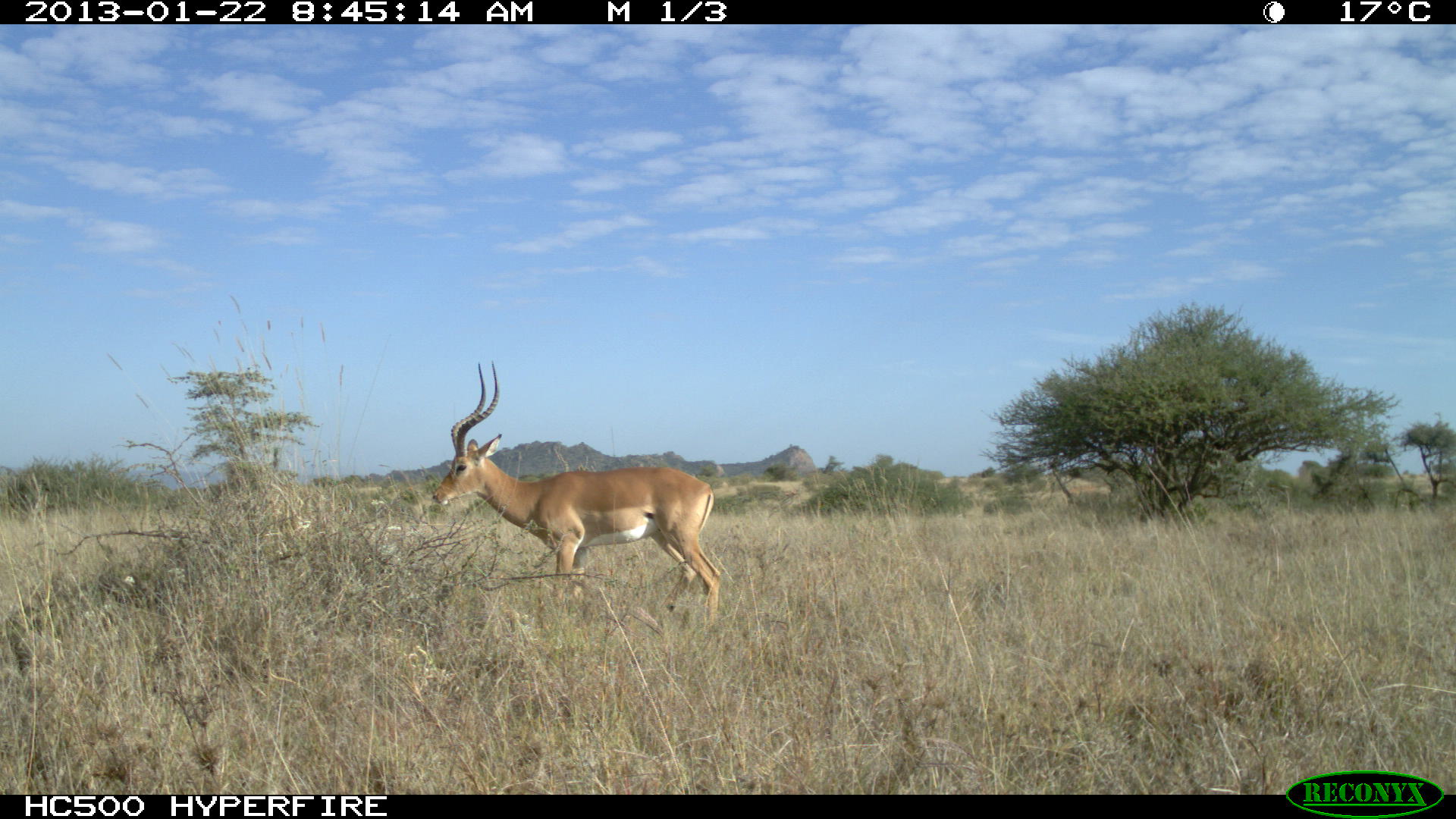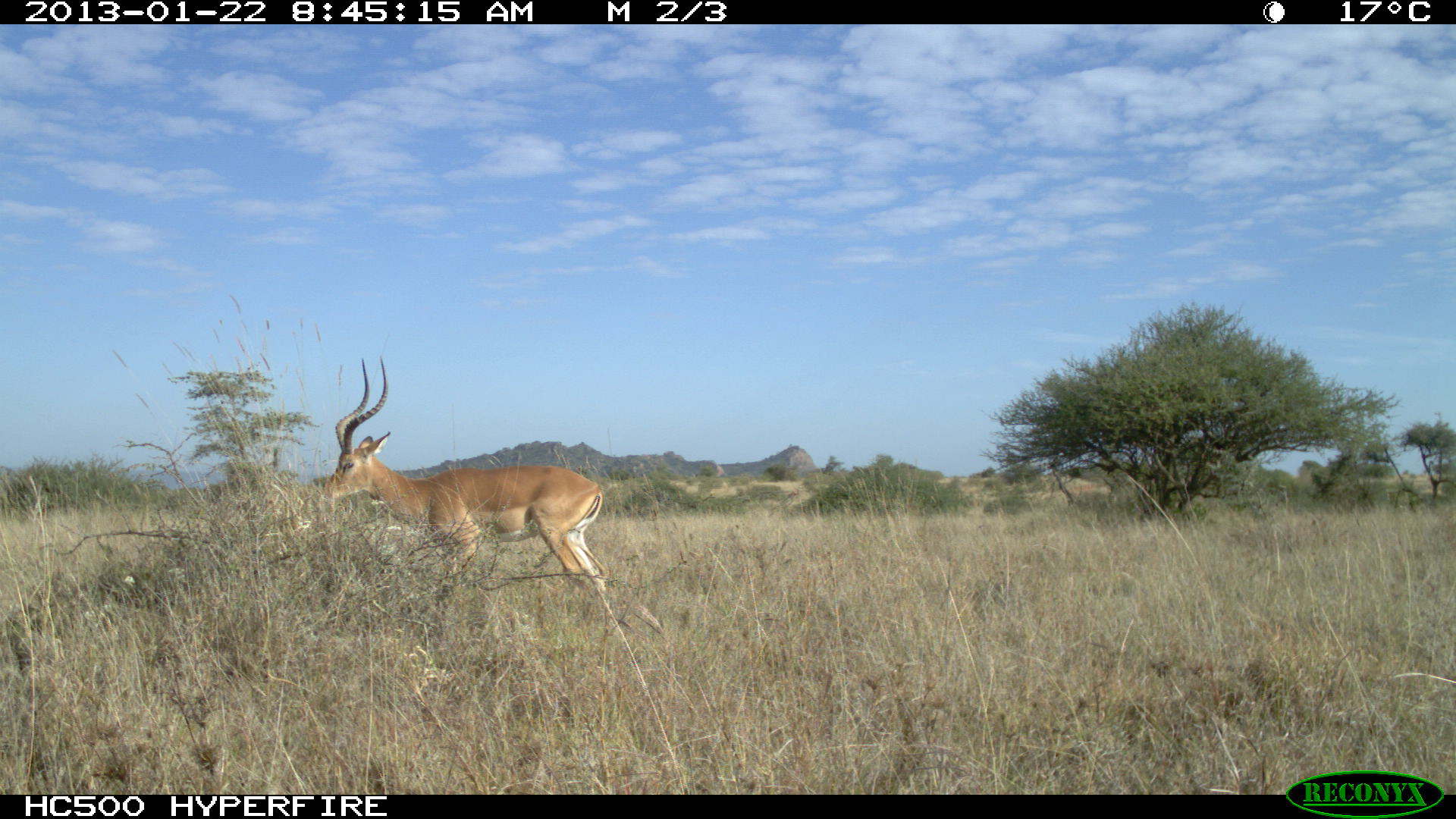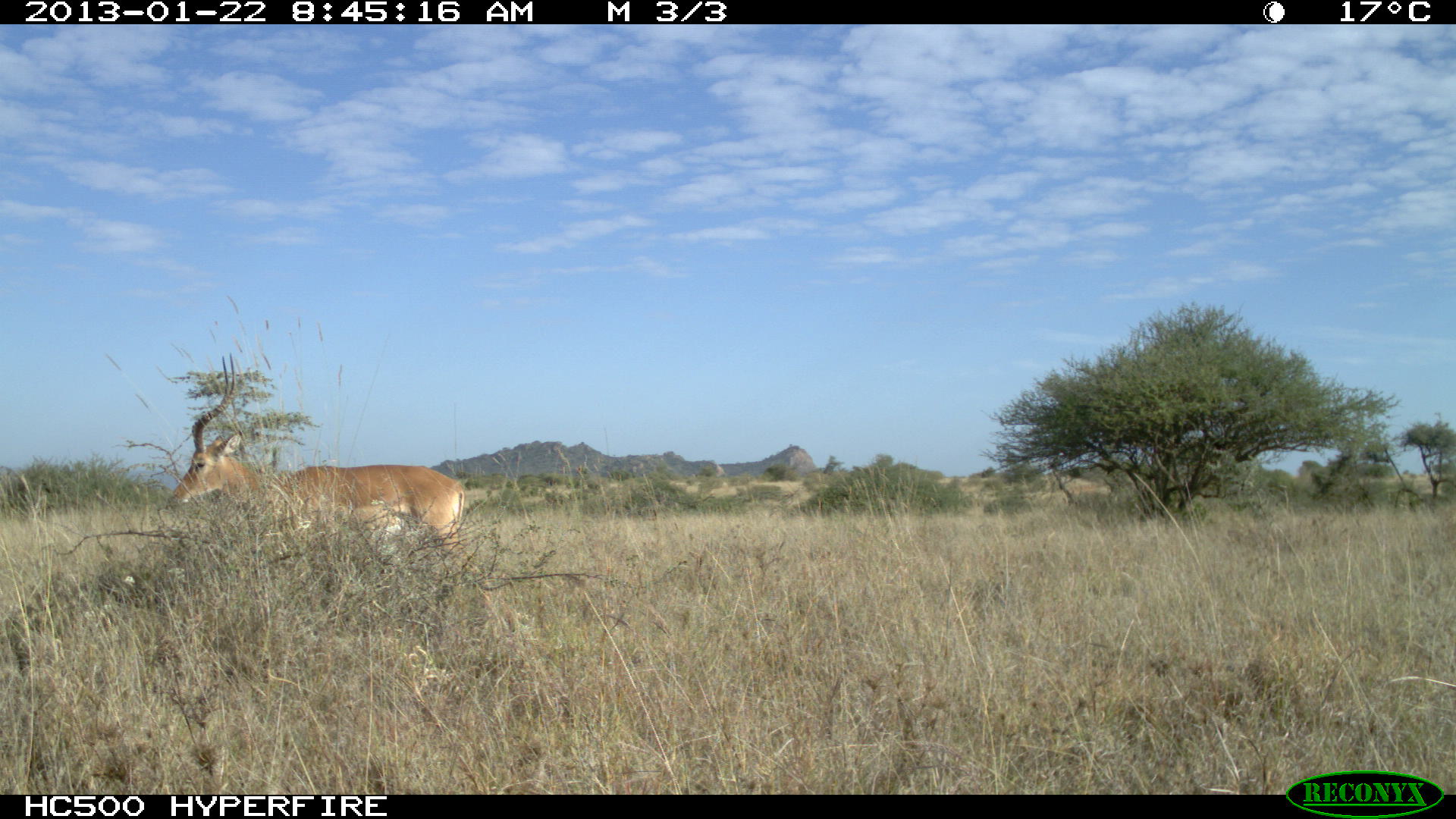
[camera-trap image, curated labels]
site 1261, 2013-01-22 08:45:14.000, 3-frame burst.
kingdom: Animalia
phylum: Chordata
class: Mammalia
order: Artiodactyla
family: Bovidae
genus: Aepyceros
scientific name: Aepyceros melampus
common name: impala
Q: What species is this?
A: Aepyceros melampus (impala).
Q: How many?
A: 1.